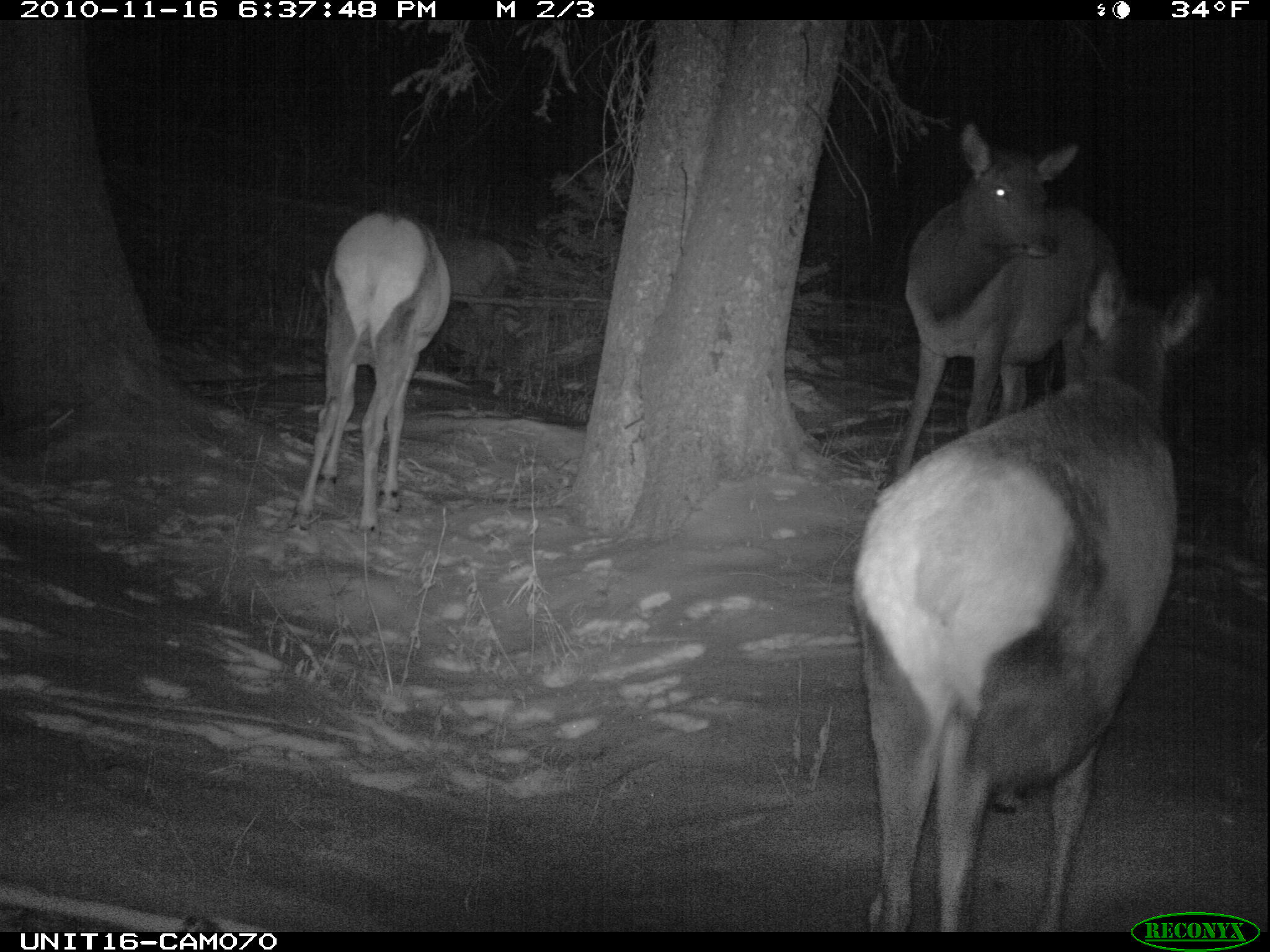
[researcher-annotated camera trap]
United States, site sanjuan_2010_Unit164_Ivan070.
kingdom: Animalia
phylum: Chordata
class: Mammalia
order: Artiodactyla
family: Cervidae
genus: Cervus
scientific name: Cervus elaphus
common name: red deer